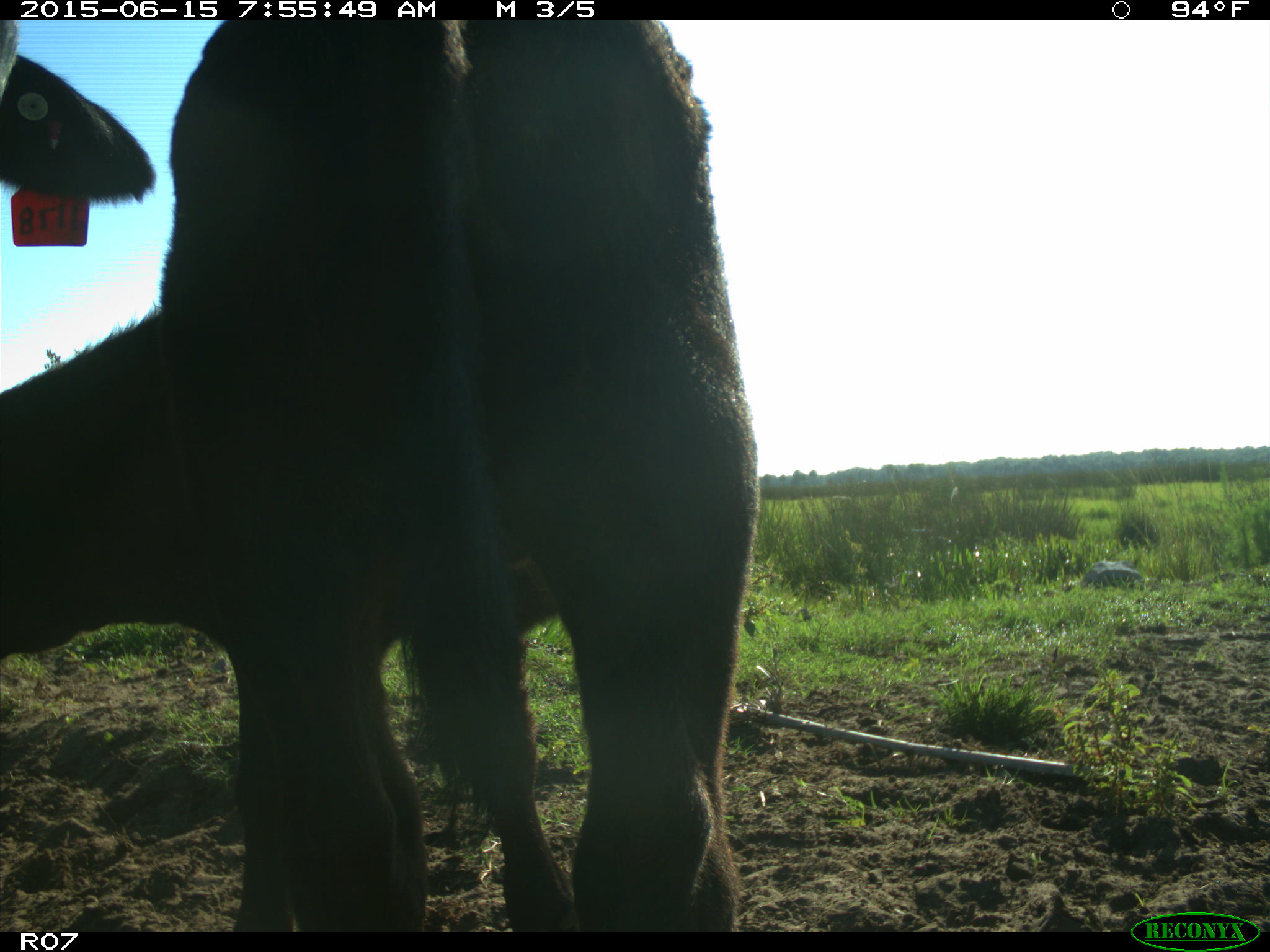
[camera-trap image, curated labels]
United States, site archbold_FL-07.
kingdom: Animalia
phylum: Chordata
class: Mammalia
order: Artiodactyla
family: Bovidae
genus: Bos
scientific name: Bos taurus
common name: domestic cow